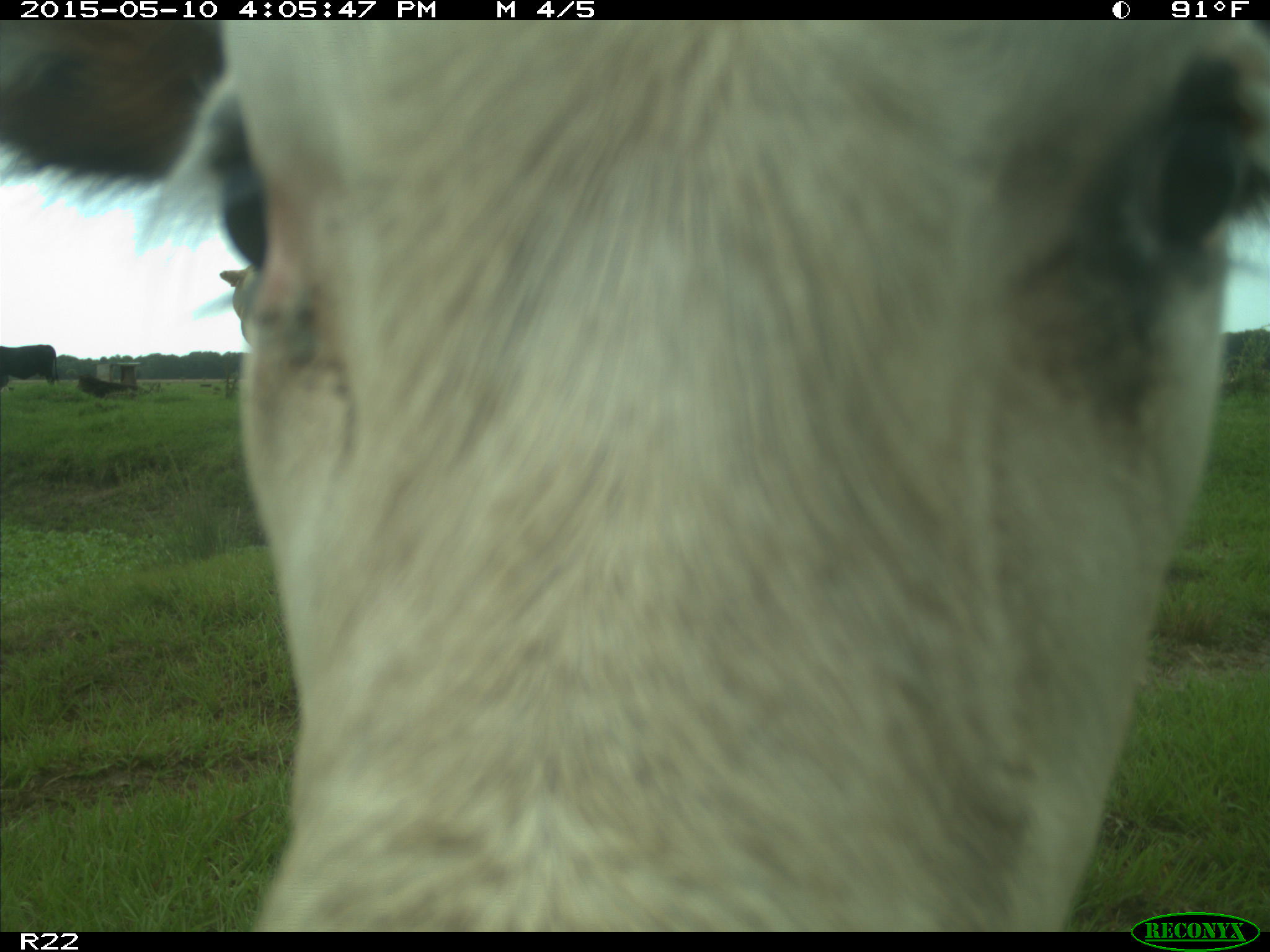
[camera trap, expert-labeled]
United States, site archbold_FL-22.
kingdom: Animalia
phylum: Chordata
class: Mammalia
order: Artiodactyla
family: Bovidae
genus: Bos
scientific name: Bos taurus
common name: domestic cow